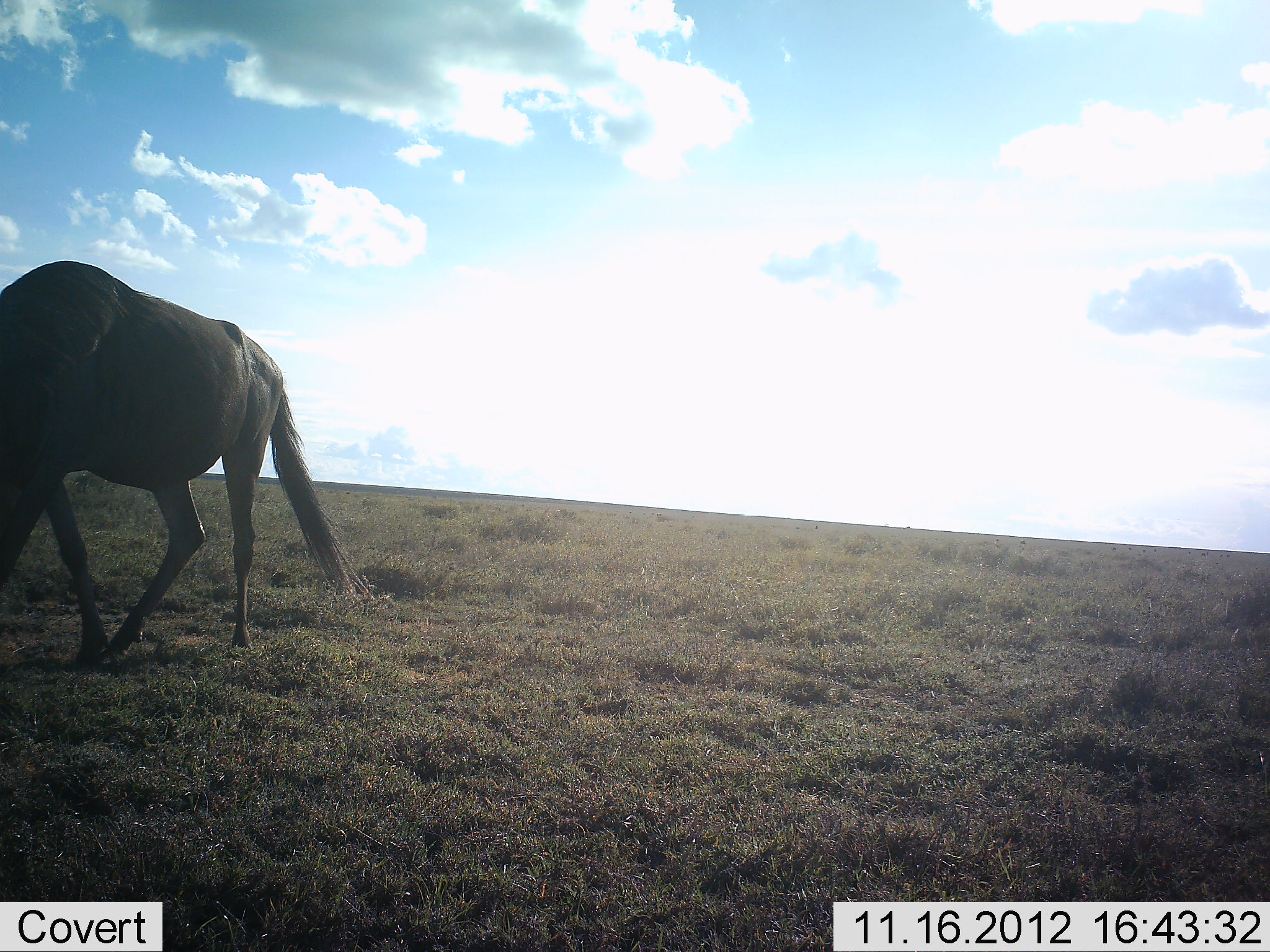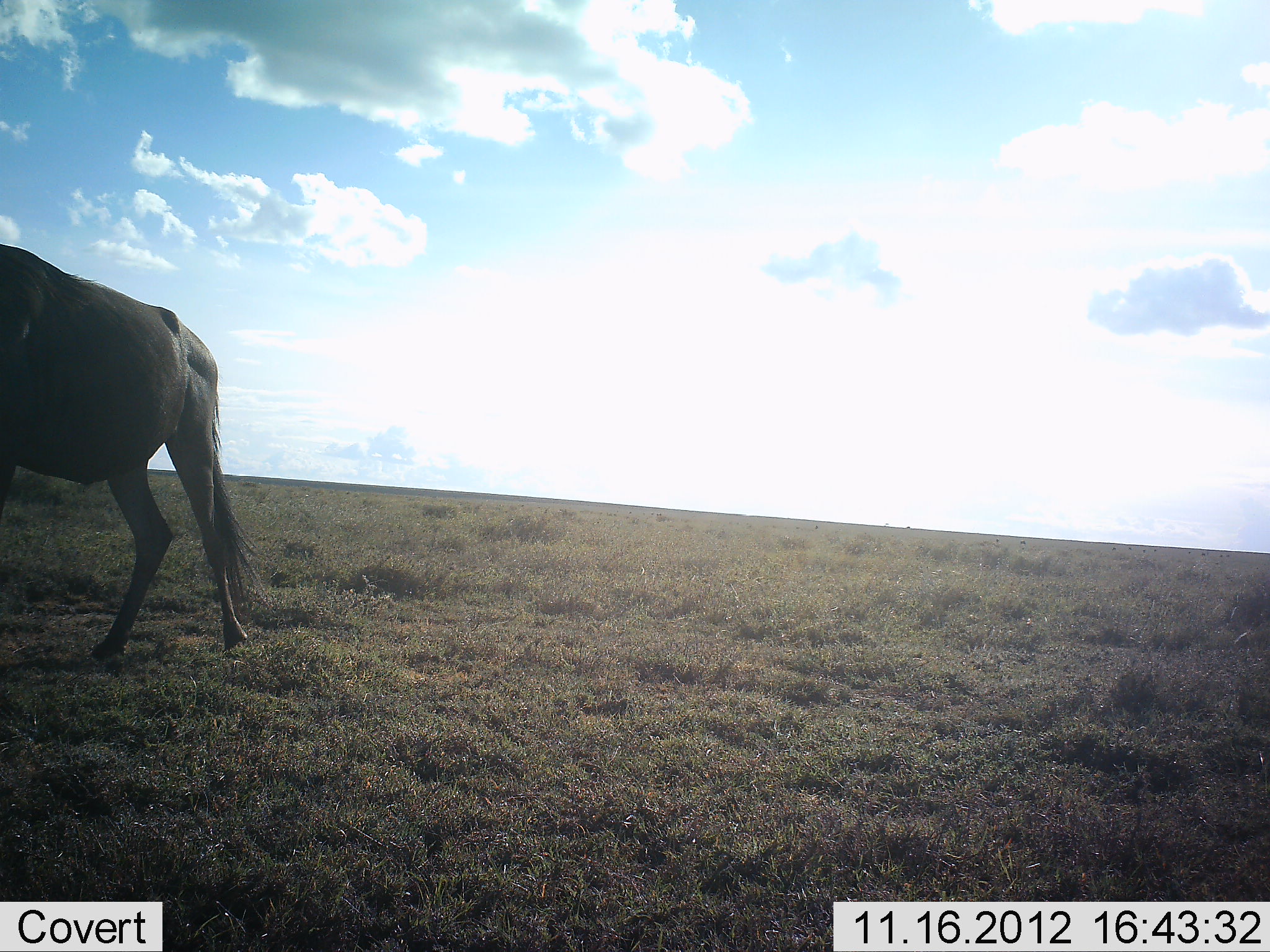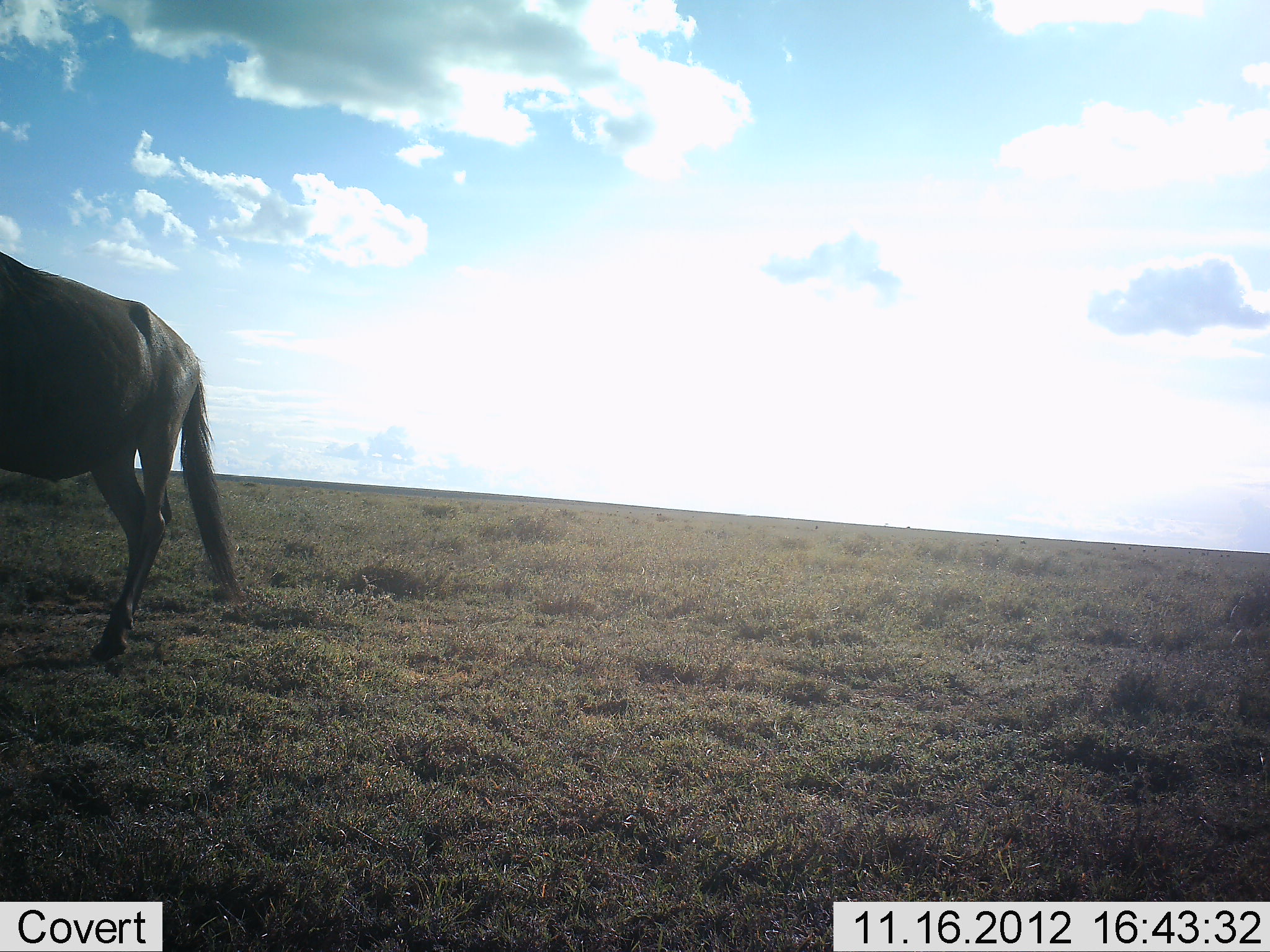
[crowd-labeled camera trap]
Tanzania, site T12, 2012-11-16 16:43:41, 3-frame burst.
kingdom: Animalia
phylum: Chordata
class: Mammalia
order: Artiodactyla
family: Bovidae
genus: Connochaetes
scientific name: Connochaetes taurinus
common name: blue wildebeest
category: wildebeest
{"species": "wildebeest (blue wildebeest) (Connochaetes taurinus)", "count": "1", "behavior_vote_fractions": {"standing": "0%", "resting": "0%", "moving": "100%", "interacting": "0%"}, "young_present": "0%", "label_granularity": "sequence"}